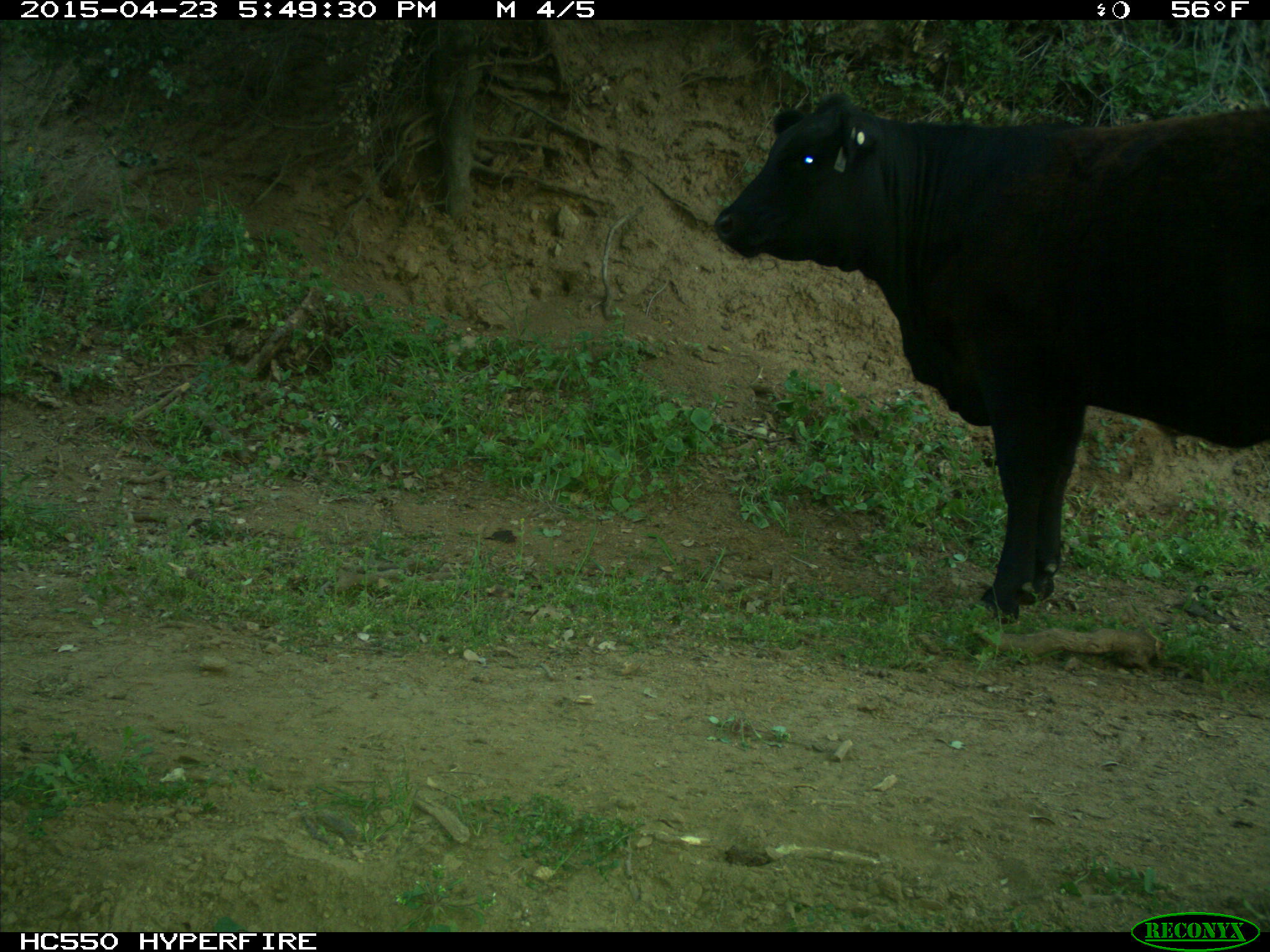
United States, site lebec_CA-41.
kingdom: Animalia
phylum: Chordata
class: Mammalia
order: Artiodactyla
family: Bovidae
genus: Bos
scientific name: Bos taurus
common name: domestic cow